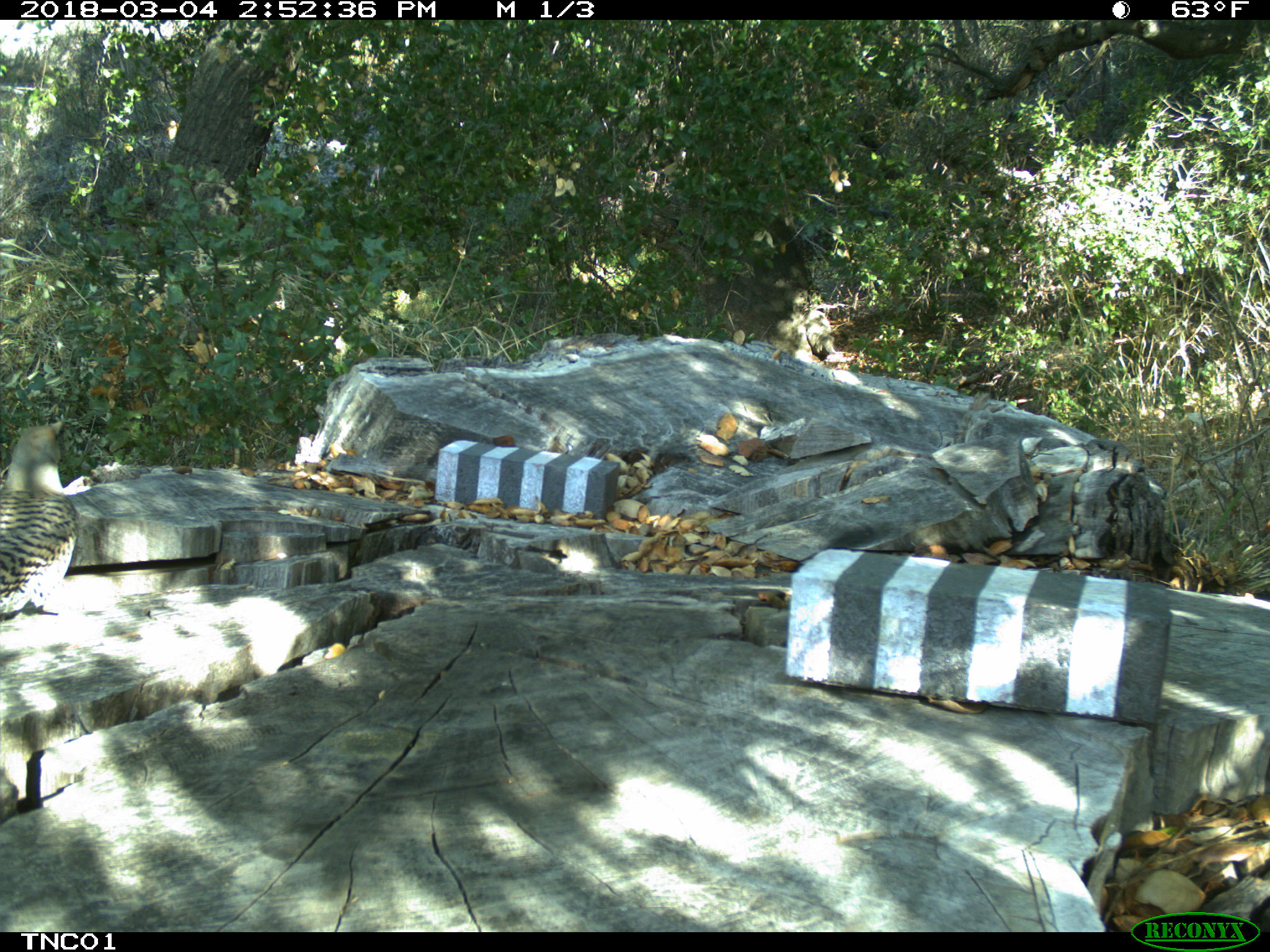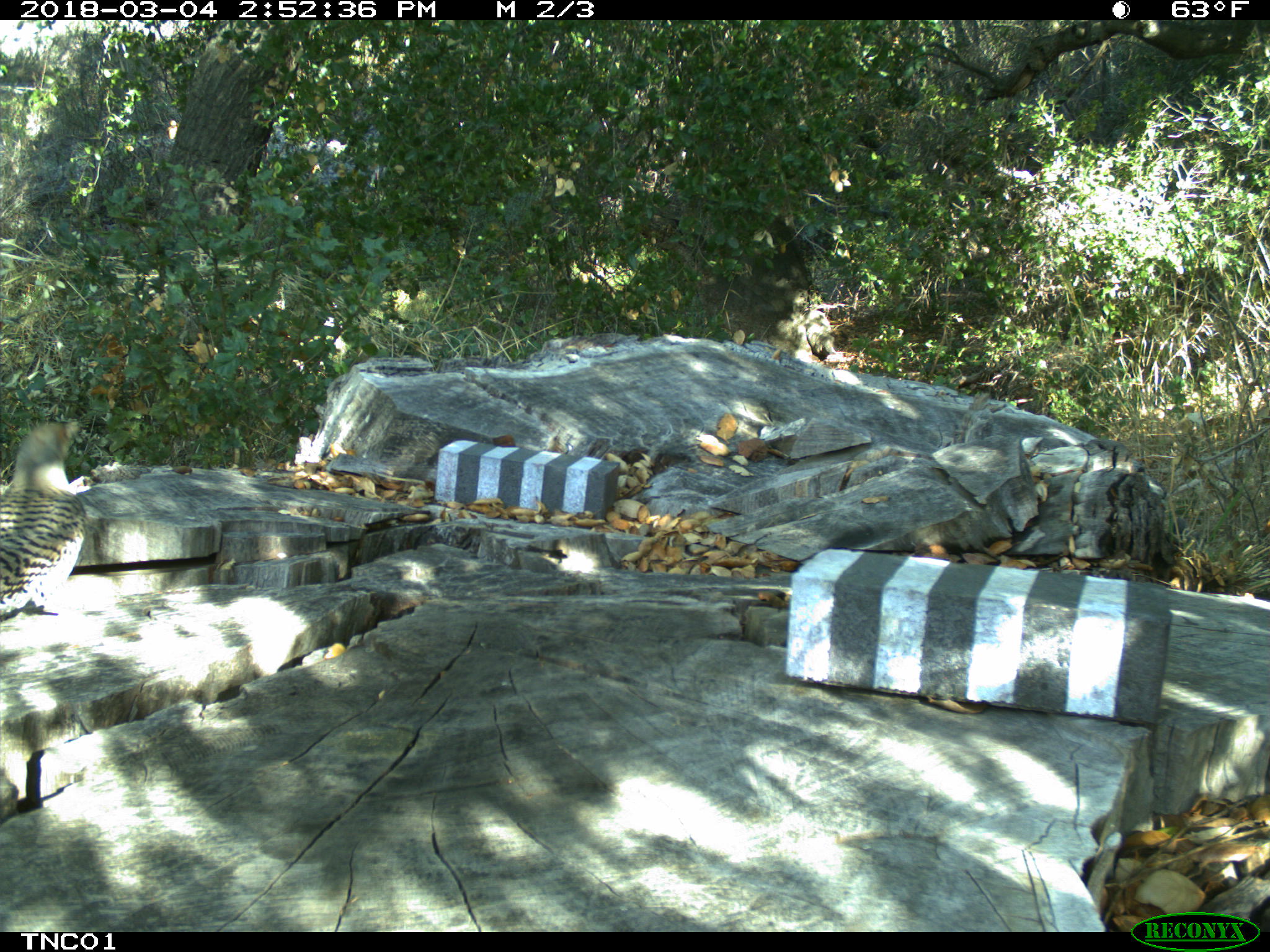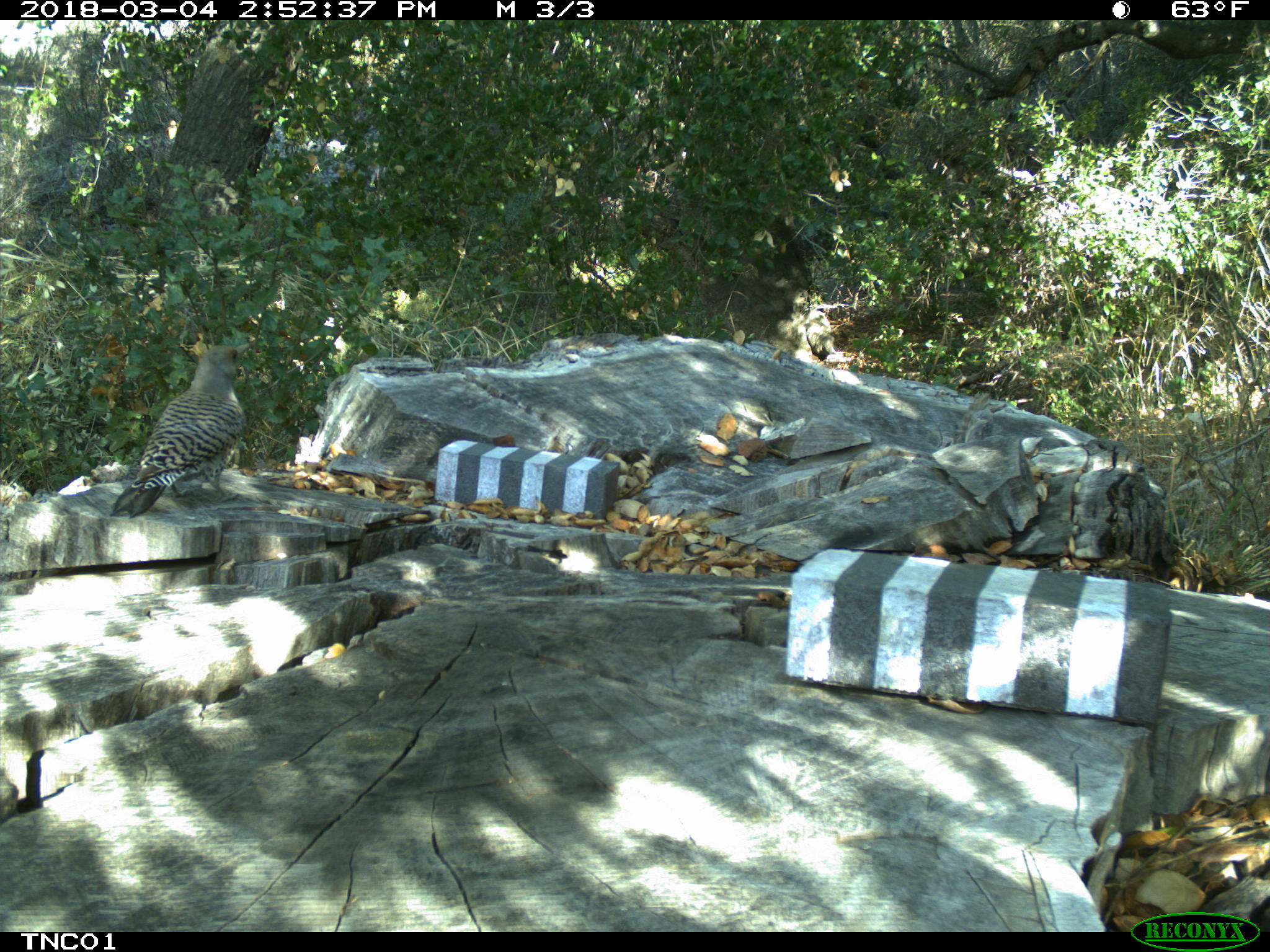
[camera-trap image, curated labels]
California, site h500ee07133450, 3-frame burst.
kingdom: Animalia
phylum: Chordata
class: Aves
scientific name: Aves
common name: bird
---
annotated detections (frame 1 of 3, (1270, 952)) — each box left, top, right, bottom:
bird: 0, 418, 77, 615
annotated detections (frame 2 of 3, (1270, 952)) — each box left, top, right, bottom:
bird: 0, 421, 86, 617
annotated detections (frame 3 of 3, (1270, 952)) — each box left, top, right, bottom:
bird: 110, 338, 251, 516